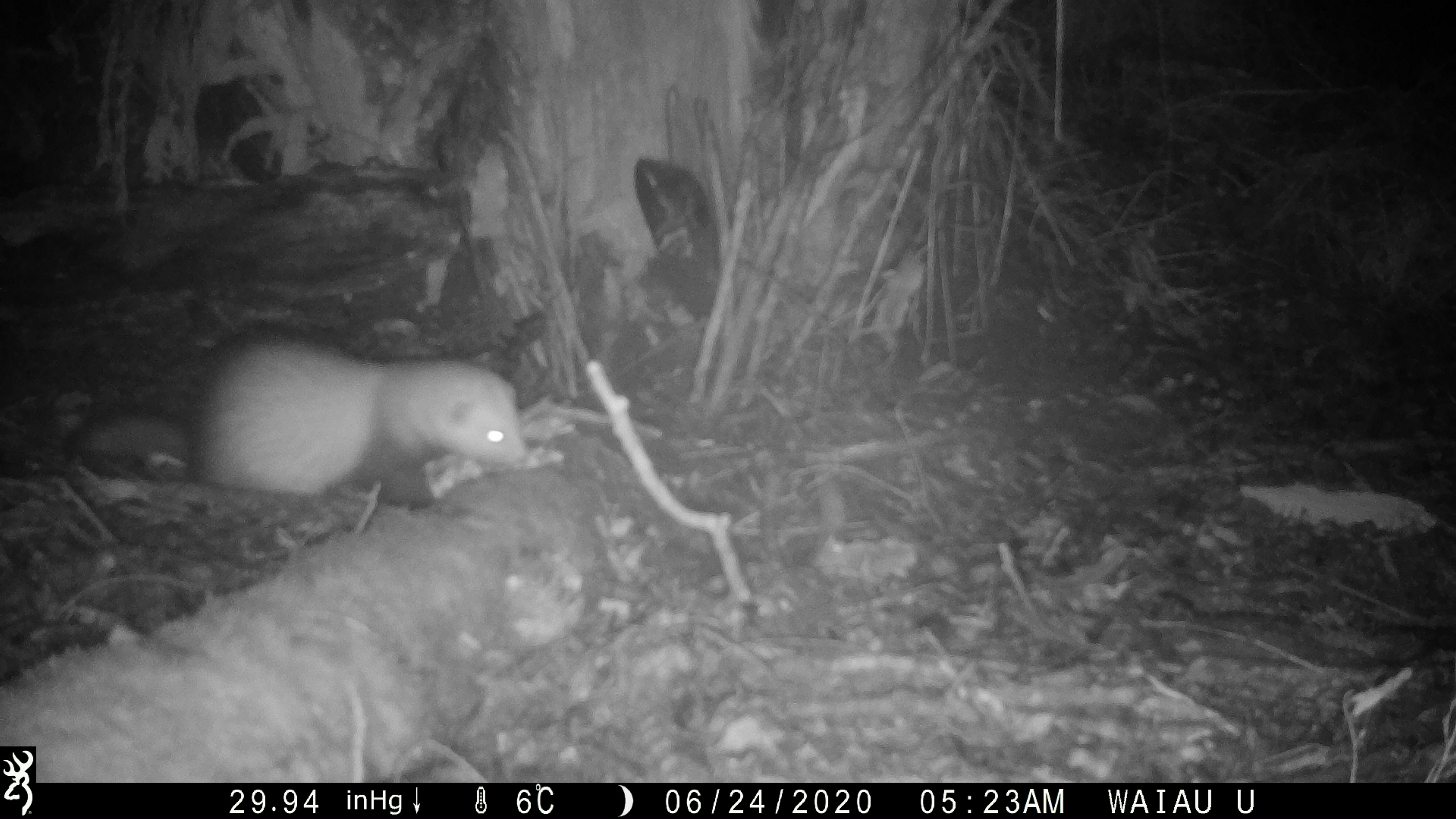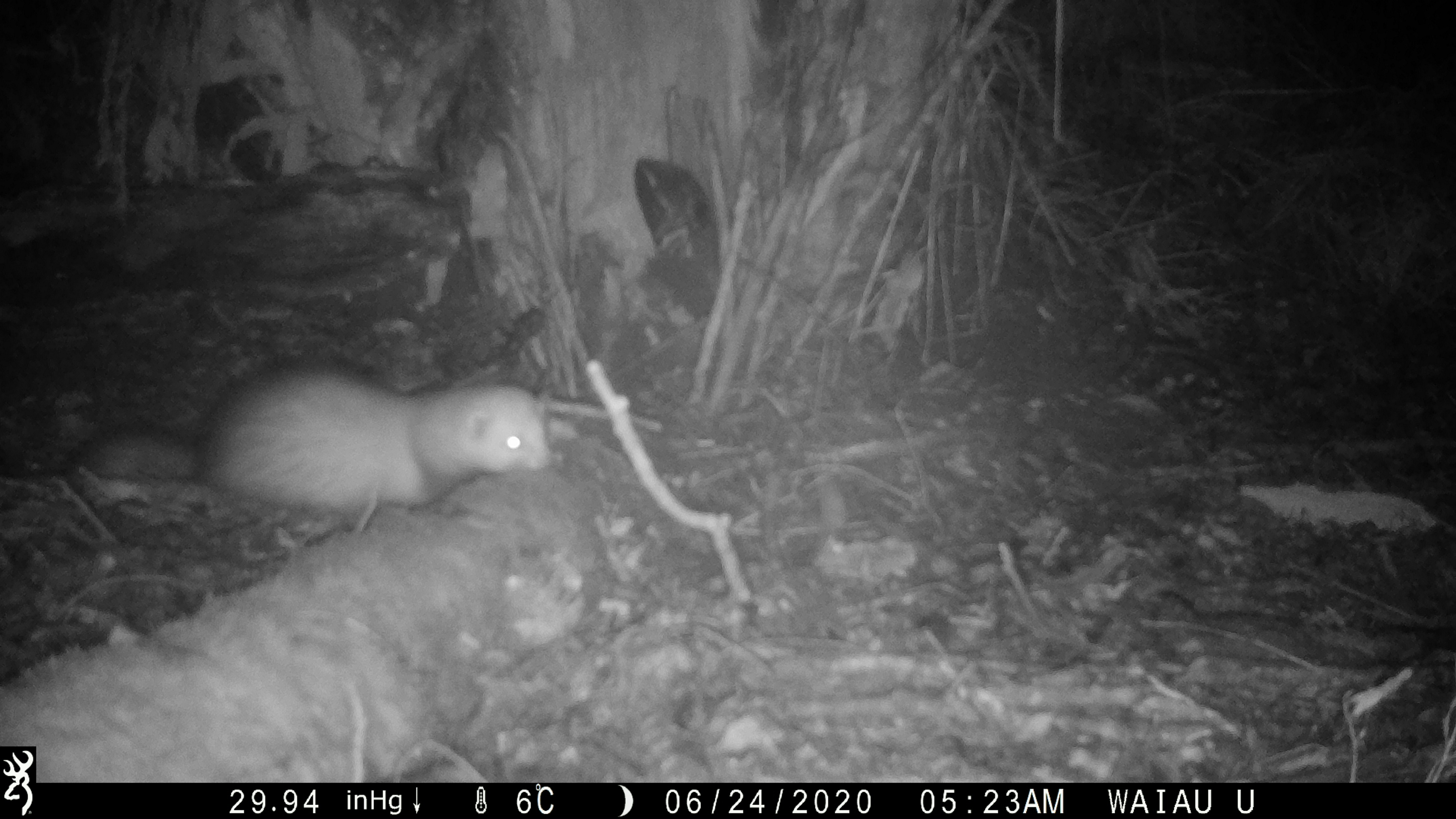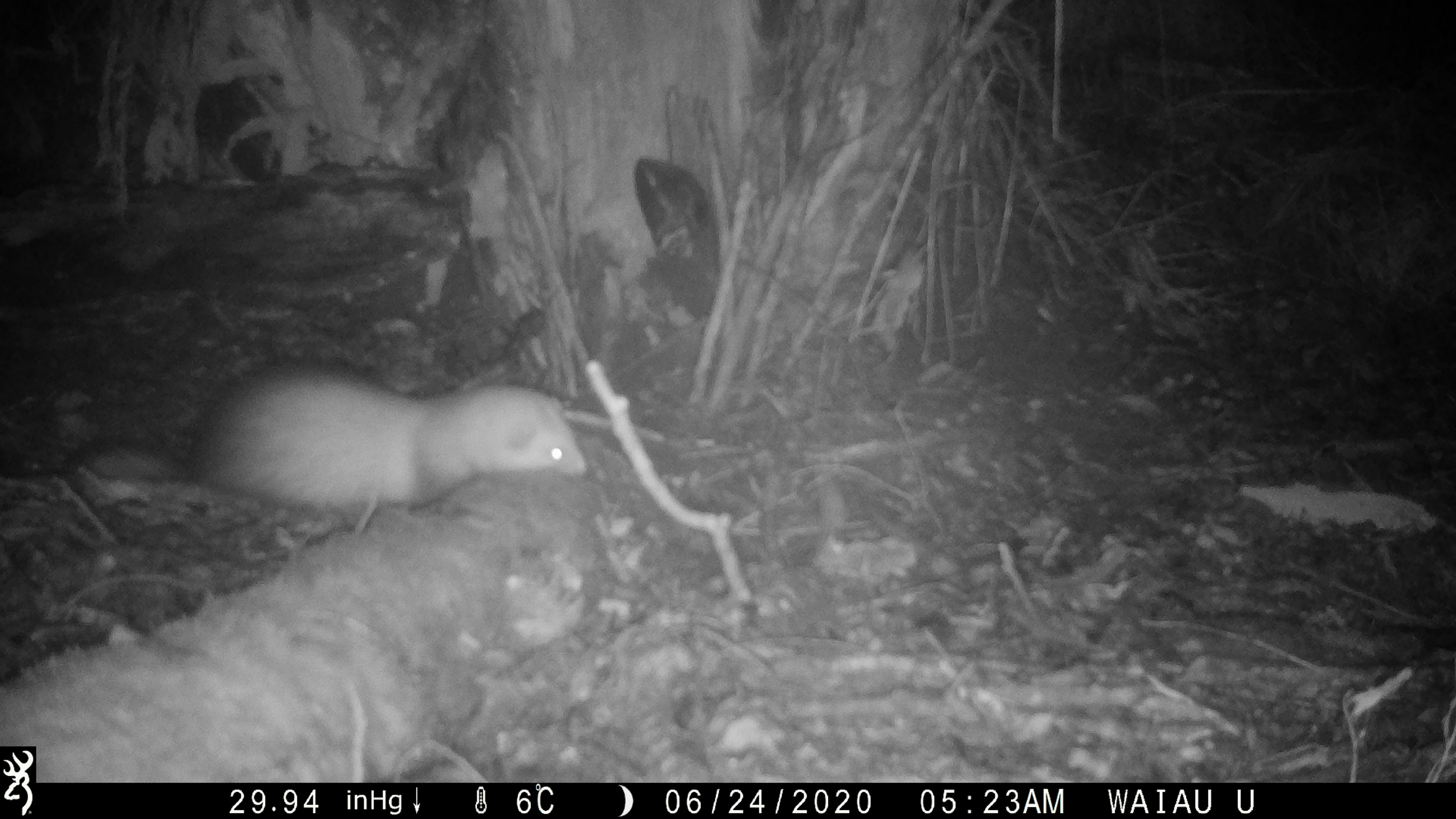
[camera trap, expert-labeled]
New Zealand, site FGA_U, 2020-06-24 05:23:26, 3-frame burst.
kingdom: Animalia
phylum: Chordata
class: Mammalia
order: Carnivora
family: Mustelidae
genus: Mustela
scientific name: Mustela furo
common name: ferret